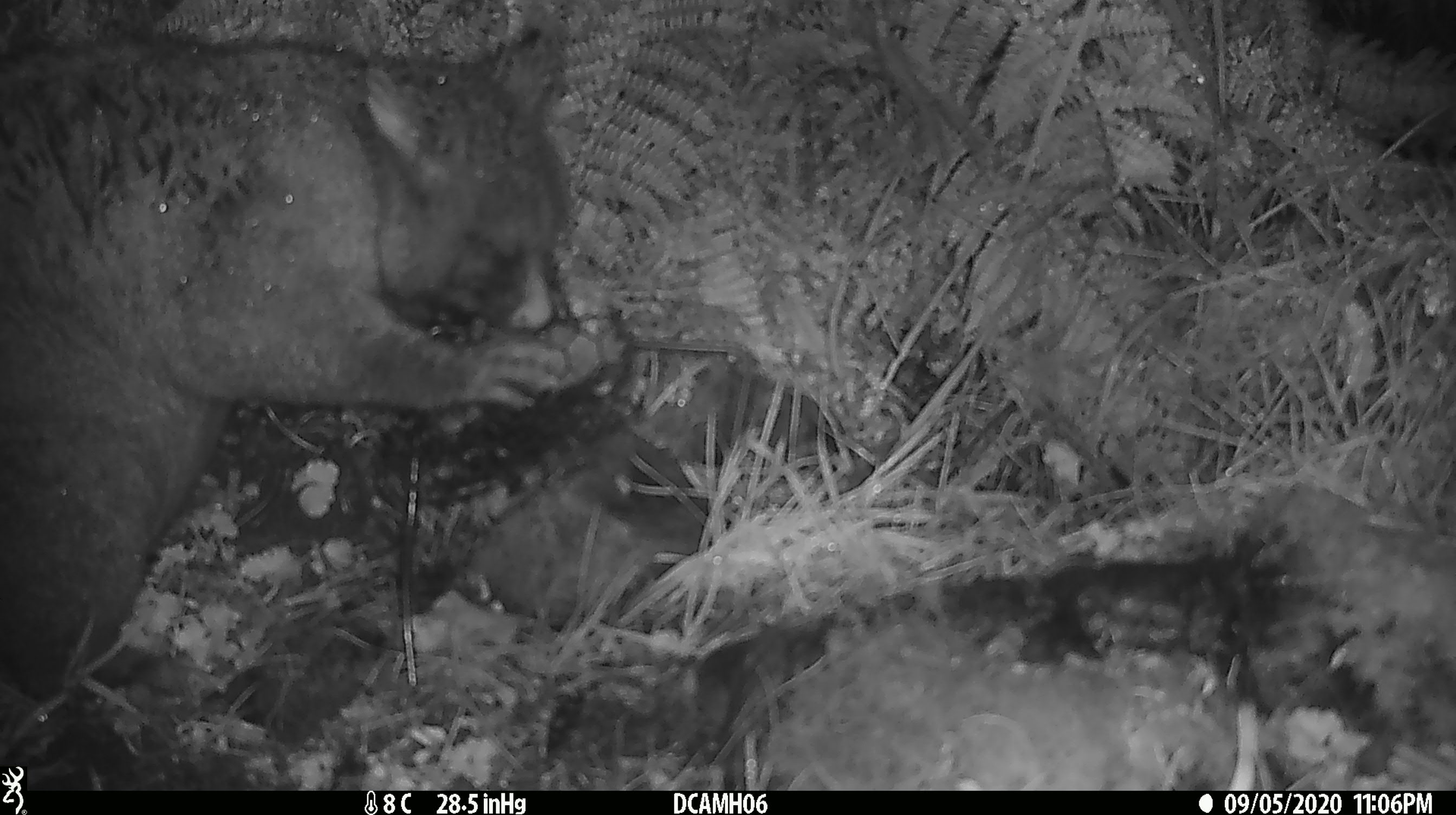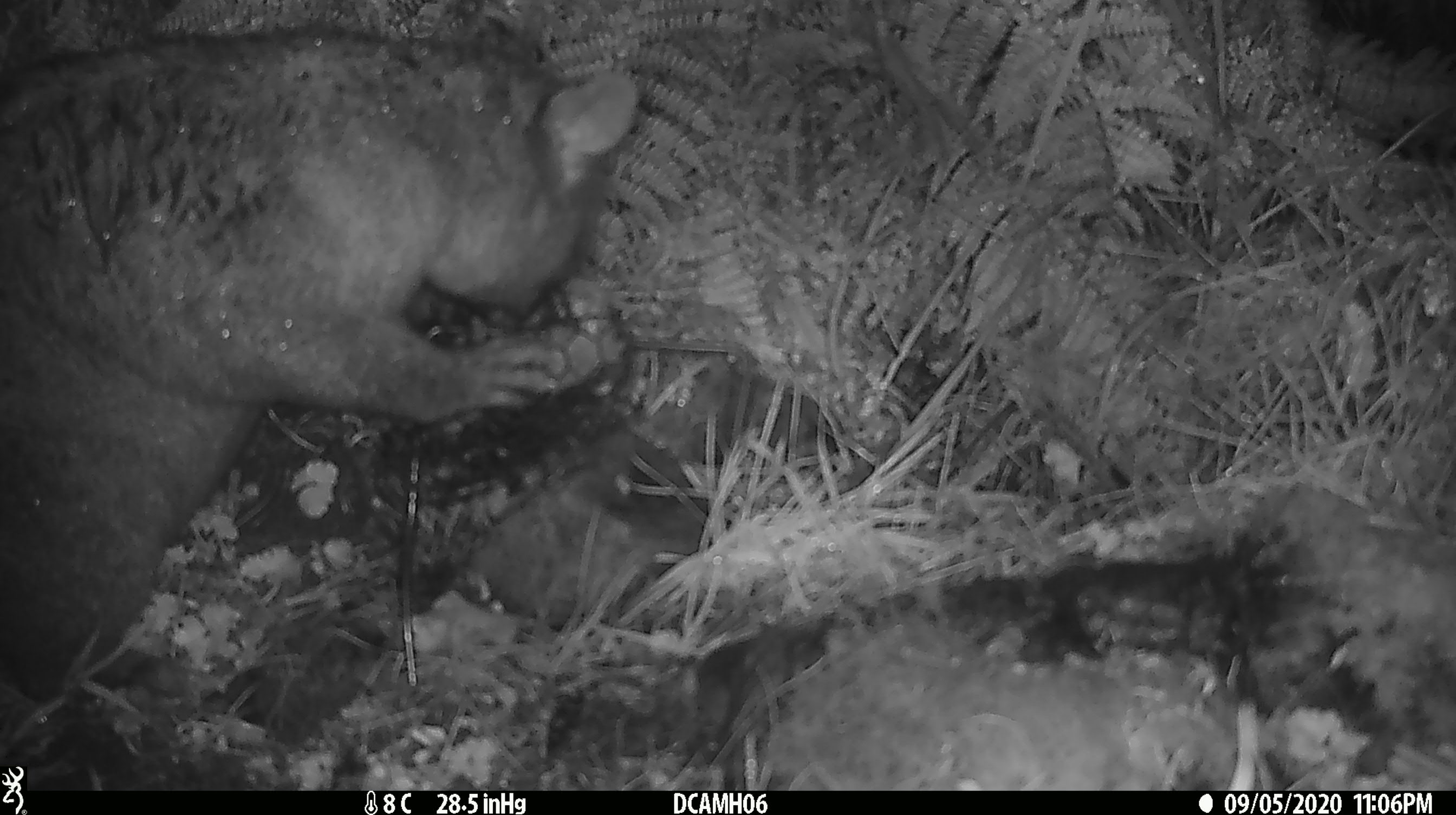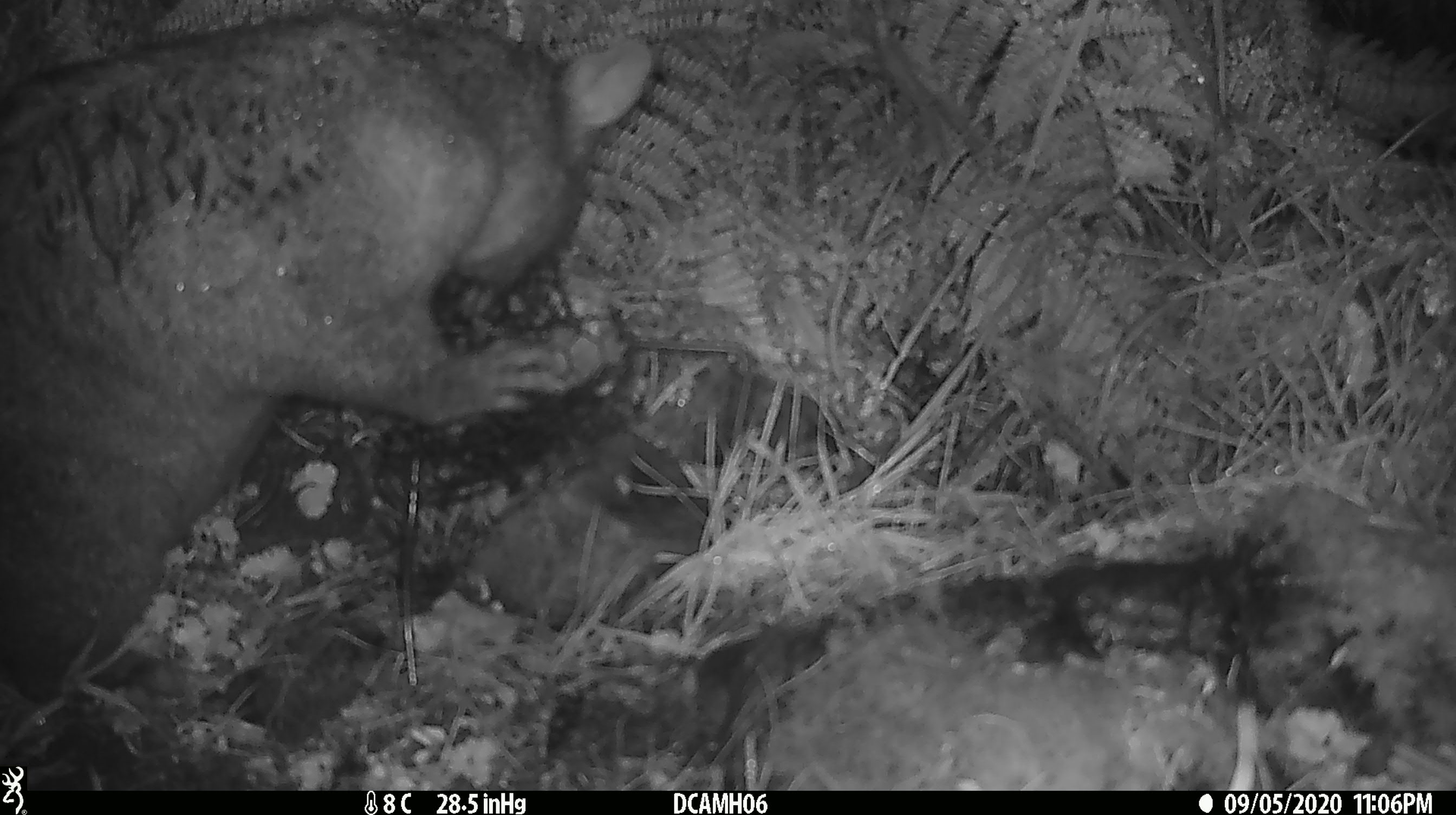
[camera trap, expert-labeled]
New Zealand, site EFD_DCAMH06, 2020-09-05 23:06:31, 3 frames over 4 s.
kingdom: Animalia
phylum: Chordata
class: Mammalia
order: Diprotodontia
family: Phalangeridae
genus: Trichosurus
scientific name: Trichosurus vulpecula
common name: common brushtail possum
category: possum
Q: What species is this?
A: Possum (common brushtail possum) (Trichosurus vulpecula).